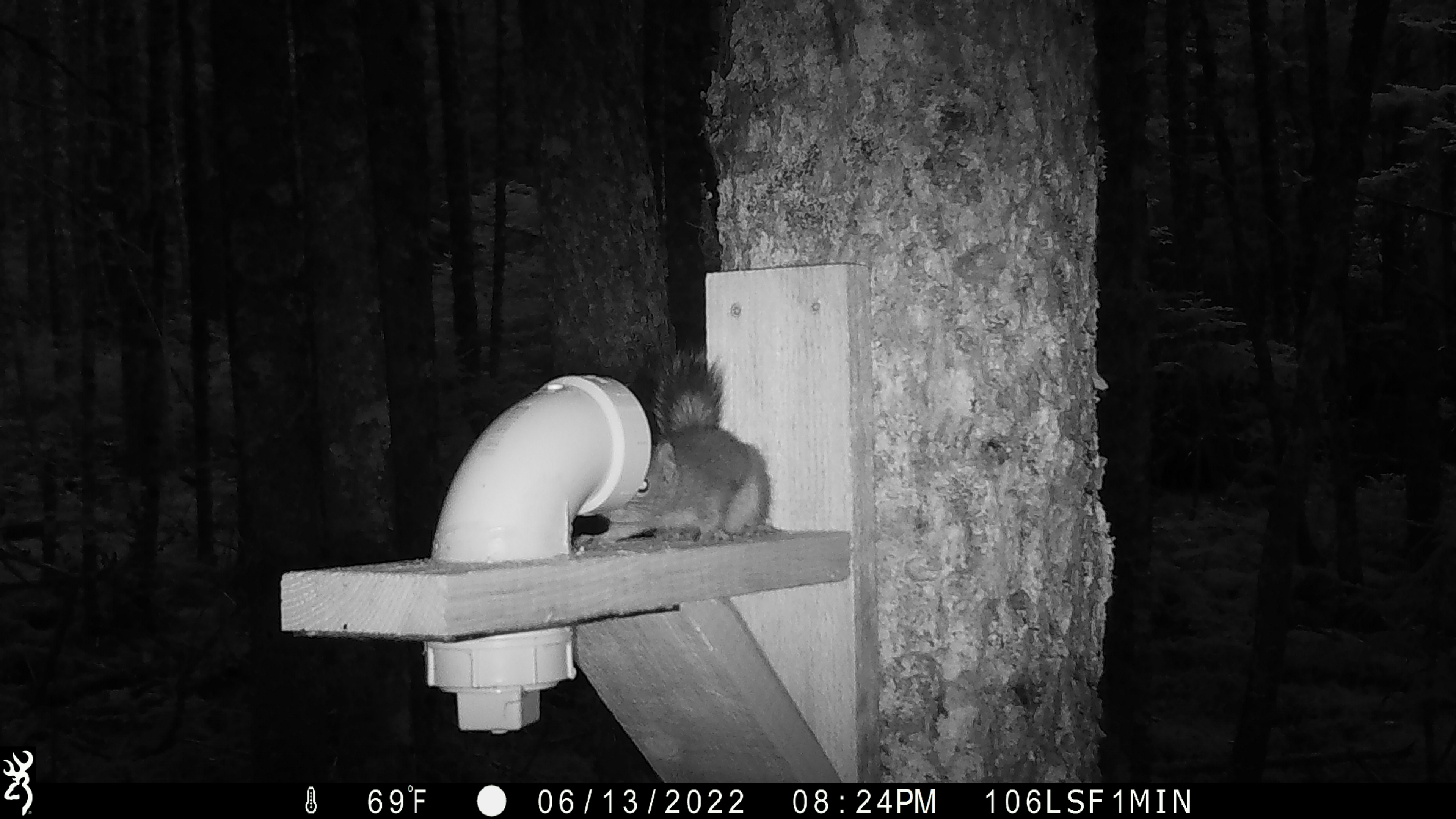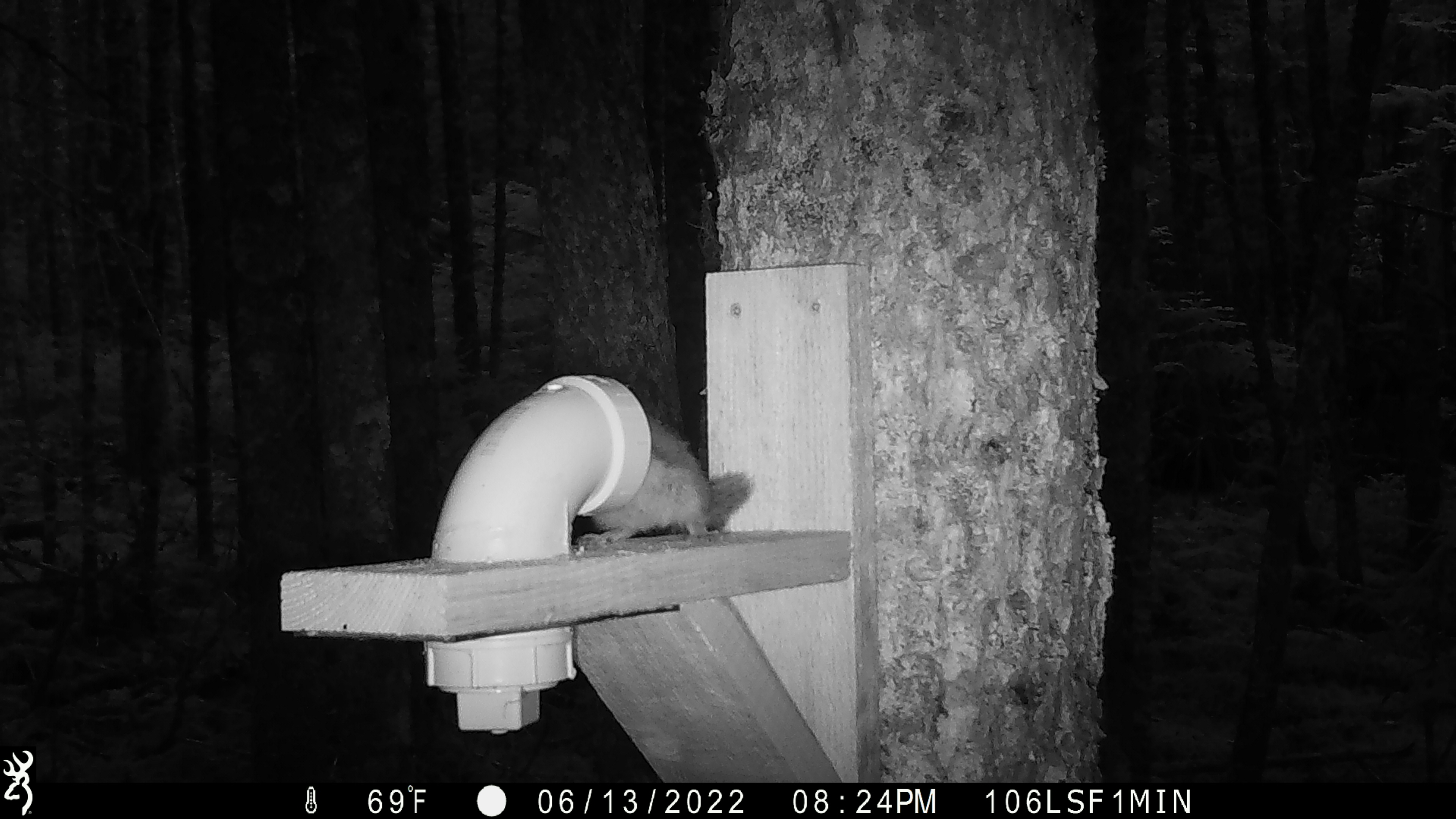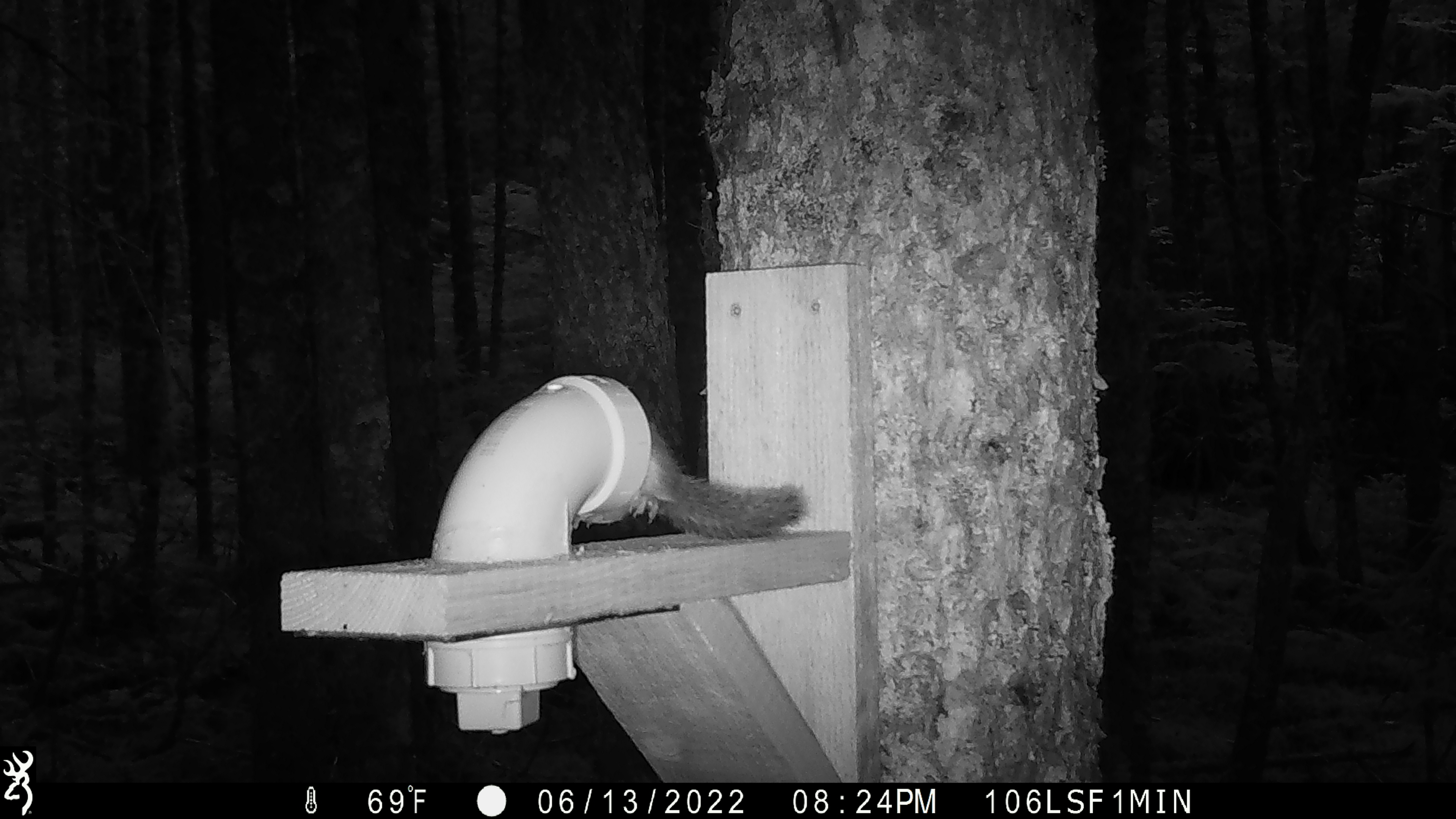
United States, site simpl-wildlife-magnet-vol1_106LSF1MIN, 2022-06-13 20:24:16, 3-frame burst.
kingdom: Animalia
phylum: Chordata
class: Mammalia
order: Rodentia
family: Sciuridae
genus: Tamiasciurus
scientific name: Tamiasciurus hudsonicus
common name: red squirrel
Red squirrel (Tamiasciurus hudsonicus).